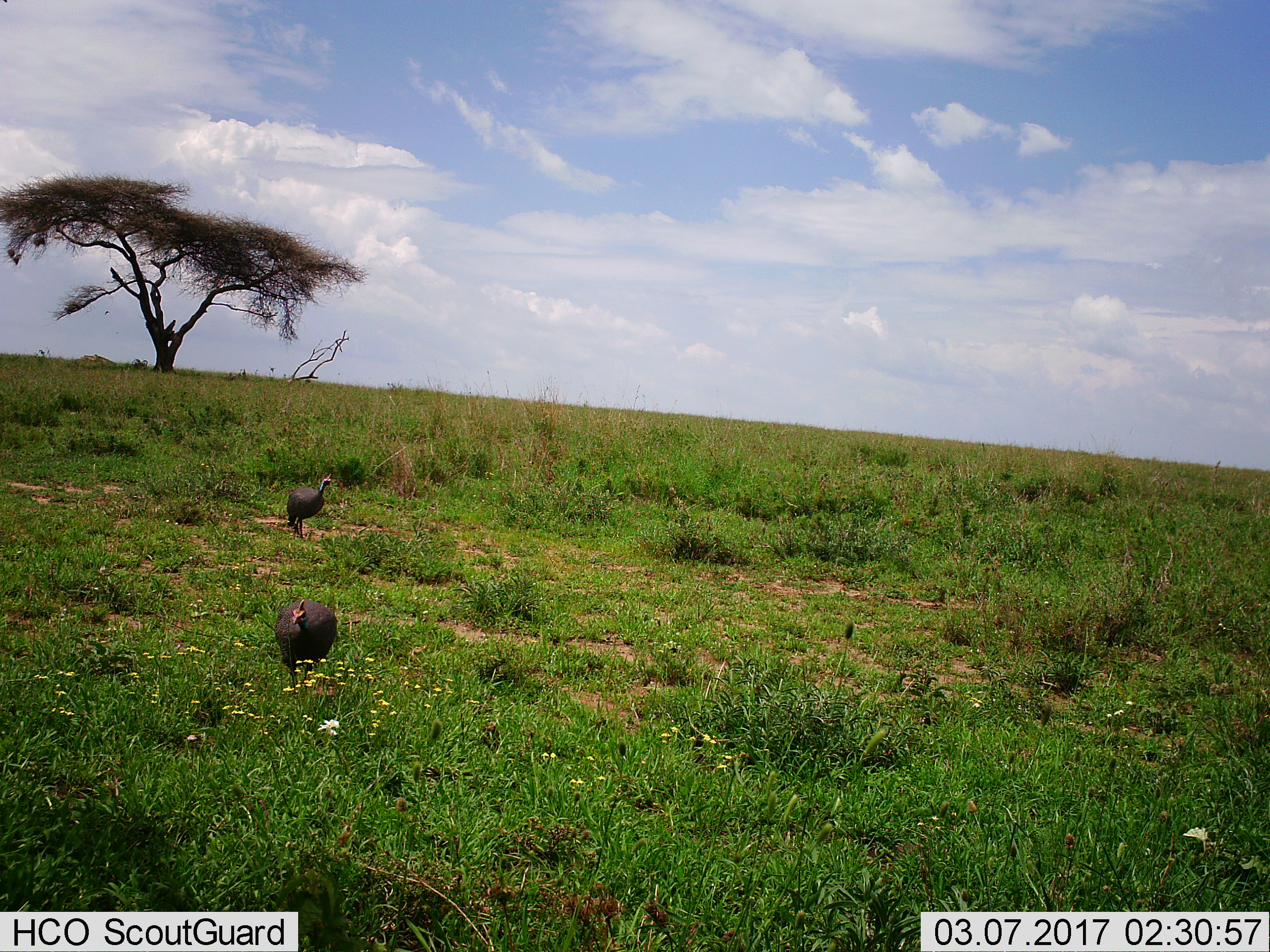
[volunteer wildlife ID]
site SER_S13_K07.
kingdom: Animalia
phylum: Chordata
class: Aves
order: Galliformes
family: Numididae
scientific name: Numididae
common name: guineafowl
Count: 2.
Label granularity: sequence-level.